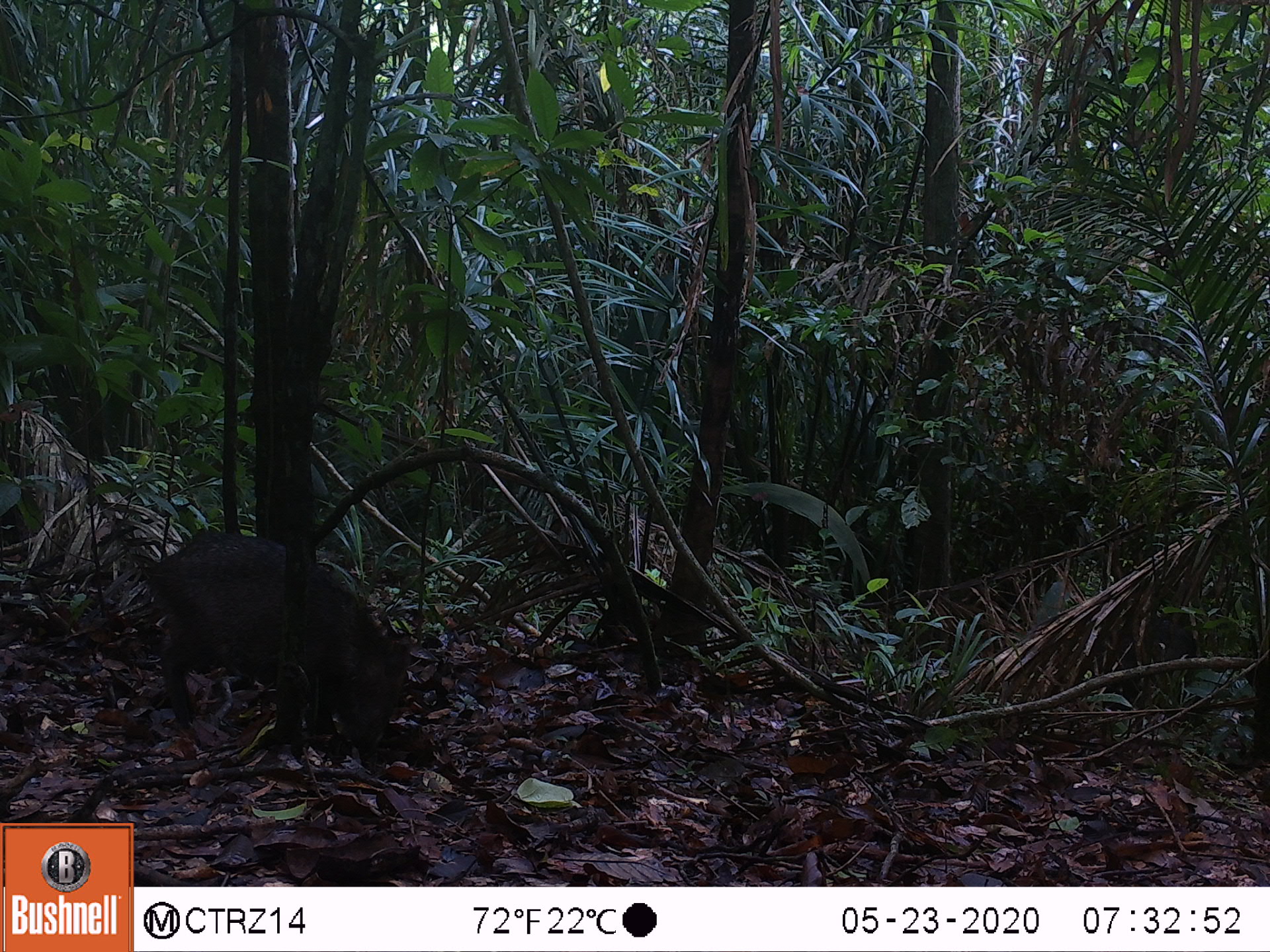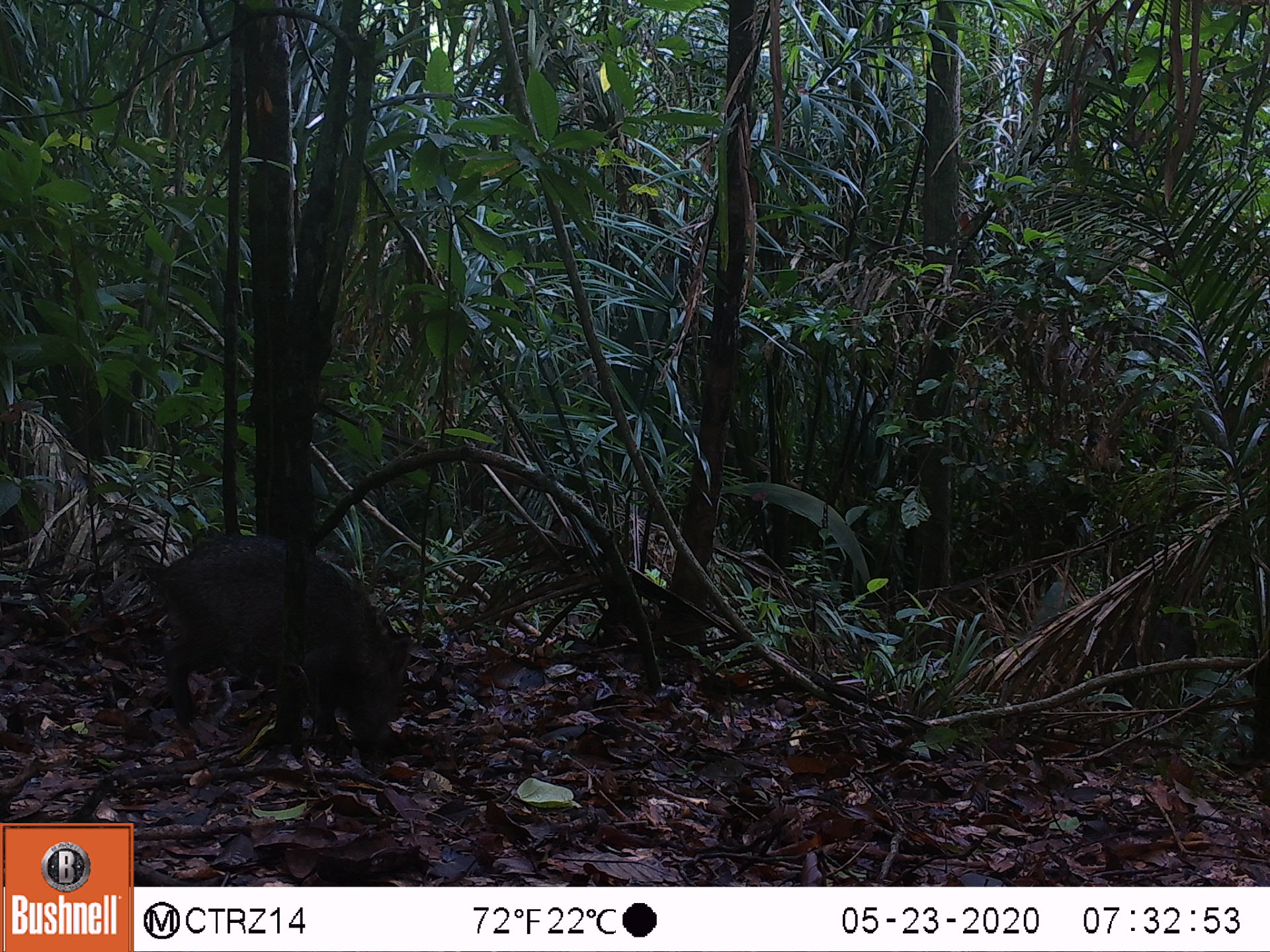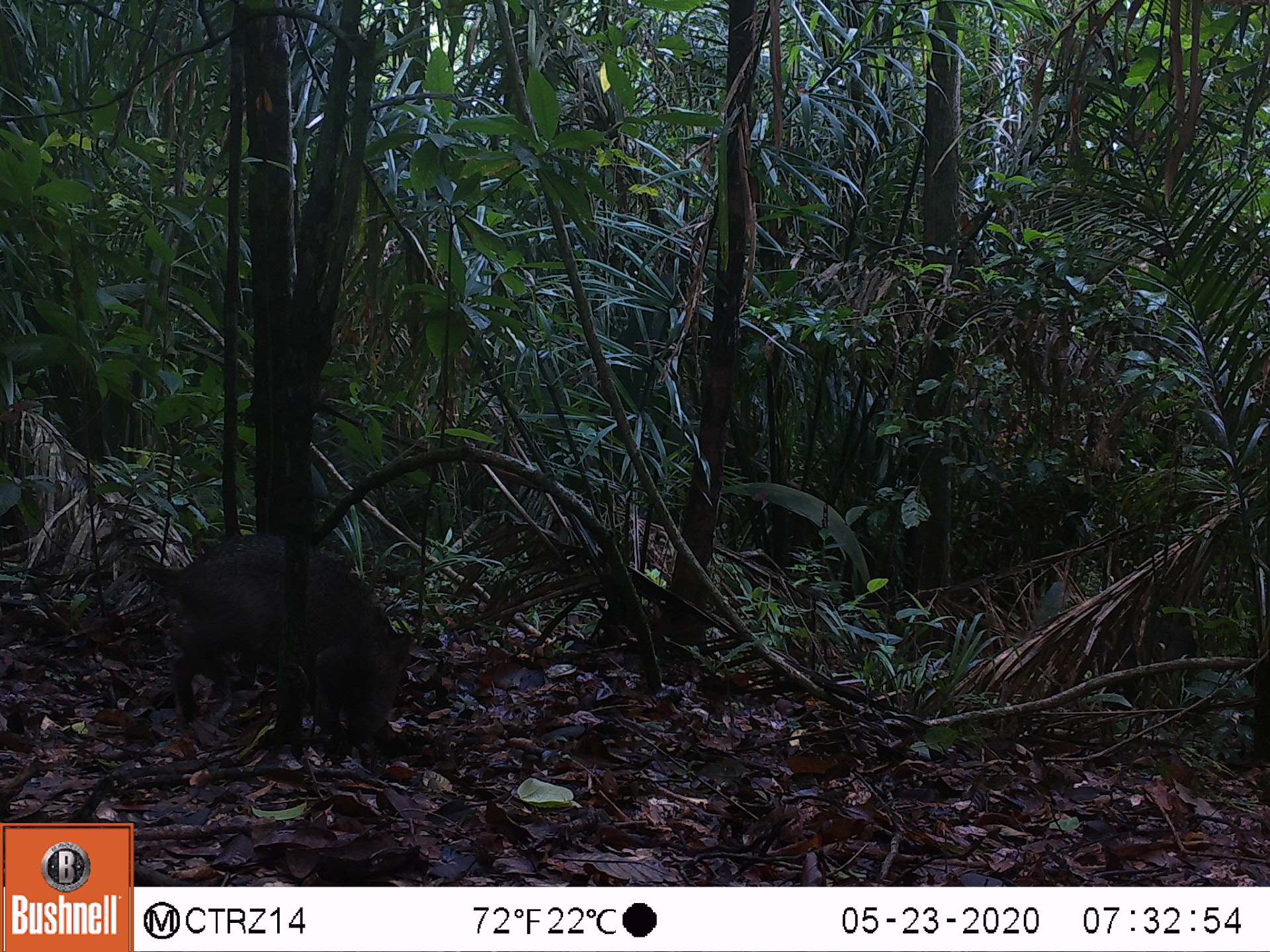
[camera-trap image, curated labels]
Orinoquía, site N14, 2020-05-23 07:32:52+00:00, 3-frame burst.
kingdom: Animalia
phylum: Chordata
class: Mammalia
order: Artiodactyla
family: Tayassuidae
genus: Pecari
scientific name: Pecari tajacu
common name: collared peccary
Collared peccary (Pecari tajacu).